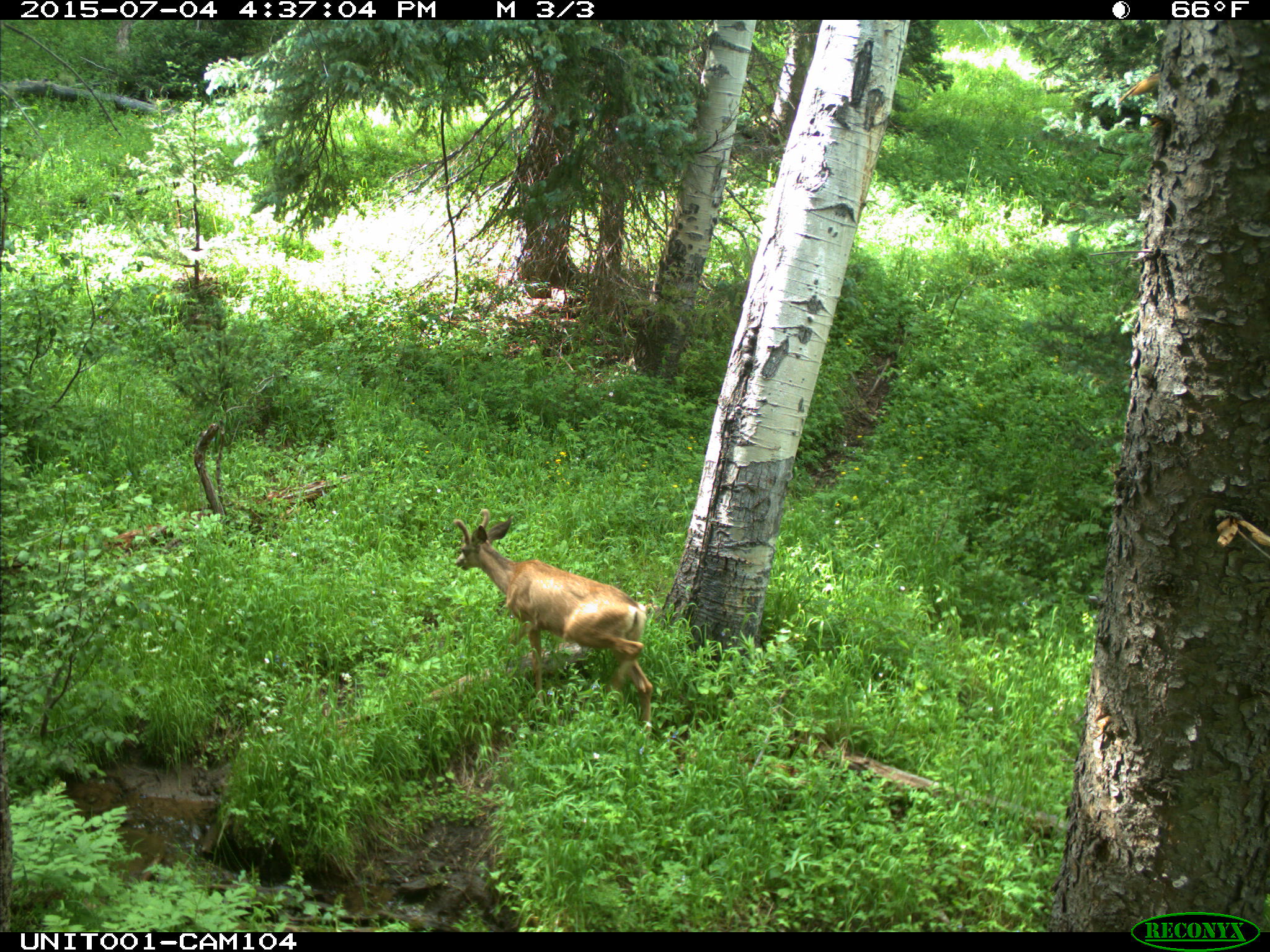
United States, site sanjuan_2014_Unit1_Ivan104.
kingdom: Animalia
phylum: Chordata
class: Mammalia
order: Artiodactyla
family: Cervidae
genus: Odocoileus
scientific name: Odocoileus hemionus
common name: mule deer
Odocoileus hemionus (mule deer).